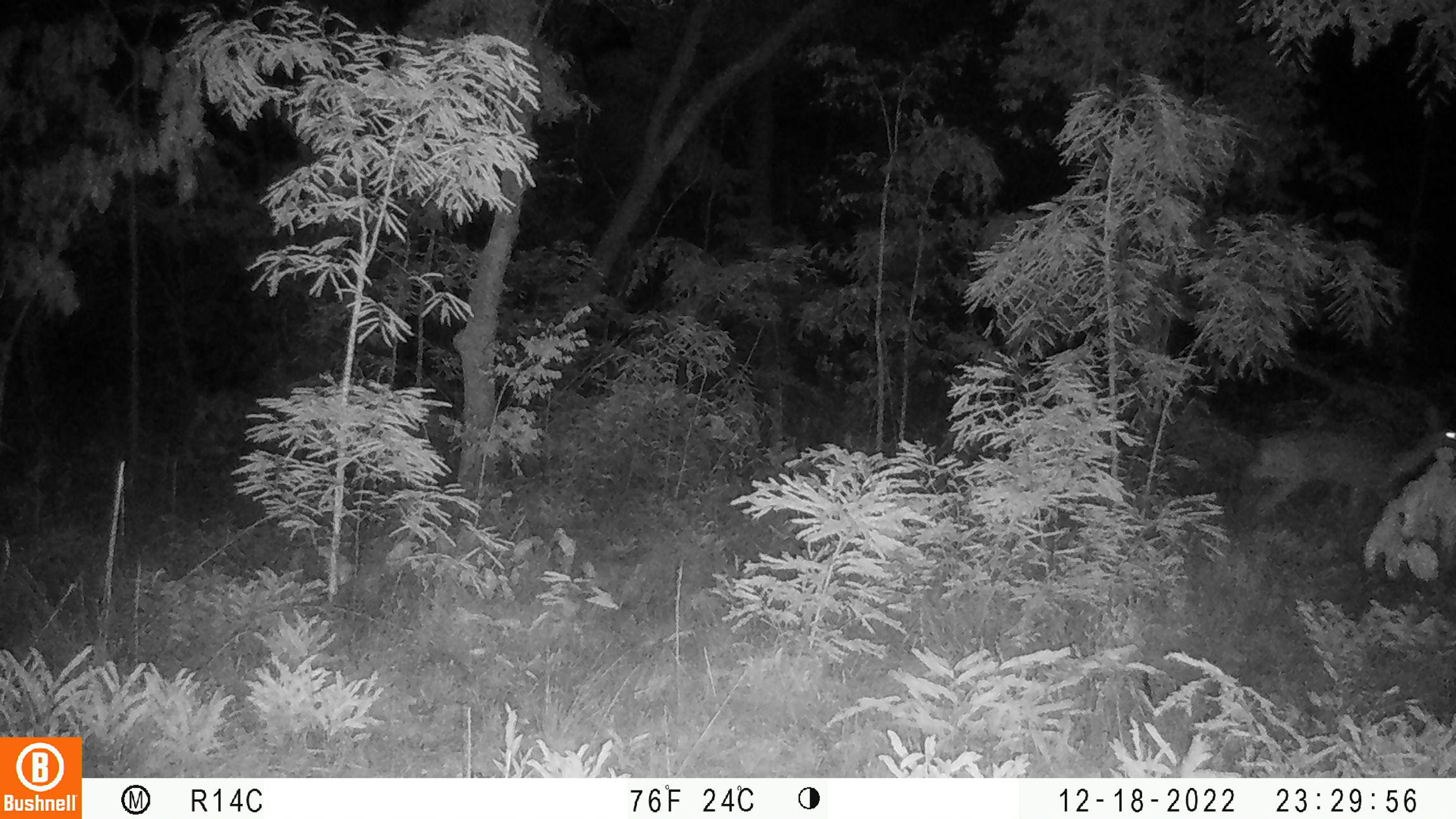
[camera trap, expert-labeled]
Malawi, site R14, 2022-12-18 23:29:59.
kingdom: Animalia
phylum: Chordata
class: Mammalia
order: Artiodactyla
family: Bovidae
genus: Redunca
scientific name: Redunca arundinum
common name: southern reedbuck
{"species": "southern reedbuck (Redunca arundinum)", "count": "1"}